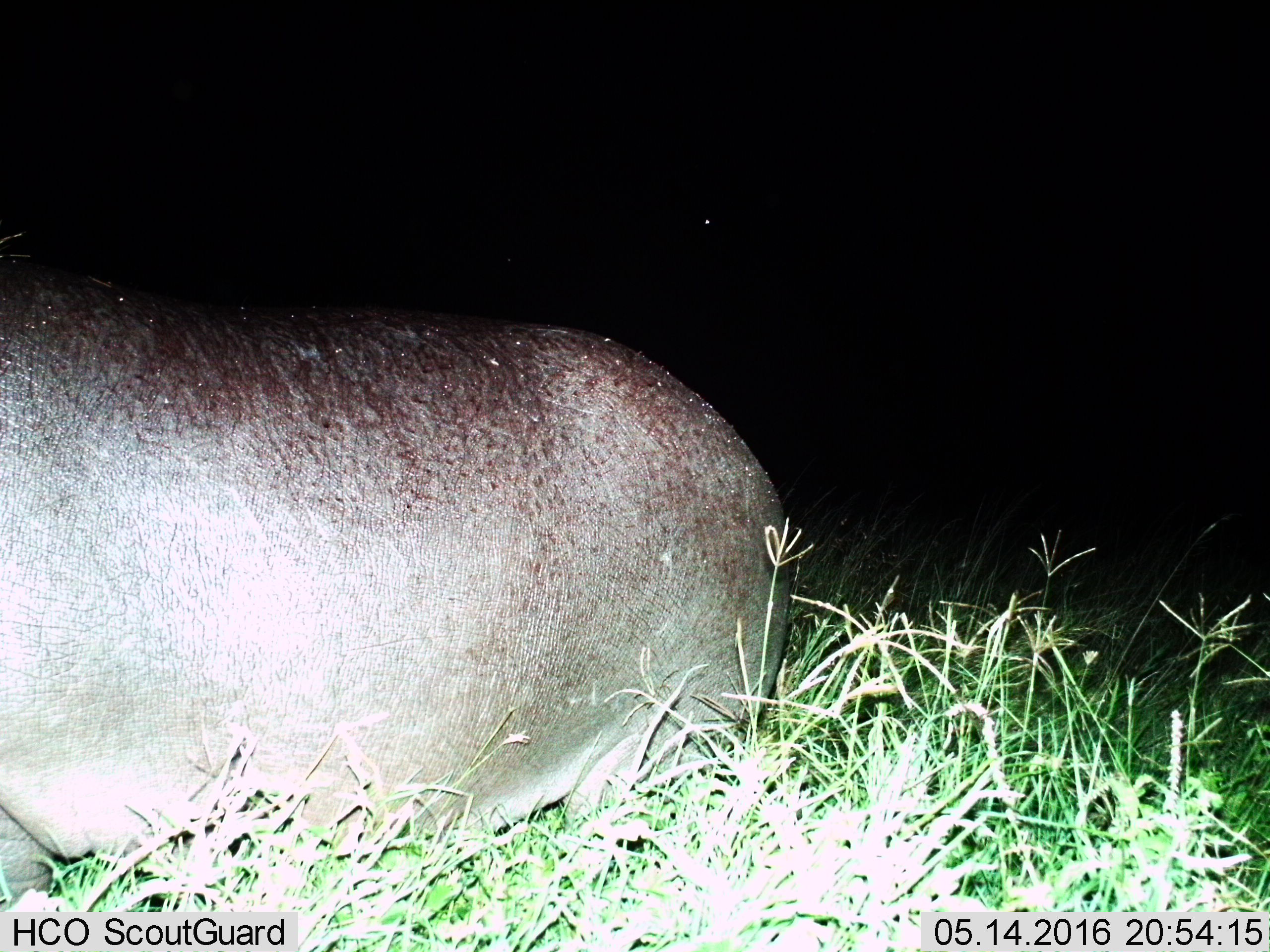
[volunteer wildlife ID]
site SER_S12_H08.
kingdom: Animalia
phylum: Chordata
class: Mammalia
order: Artiodactyla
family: Hippopotamidae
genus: Hippopotamus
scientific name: Hippopotamus amphibius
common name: hippopotamus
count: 1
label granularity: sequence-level